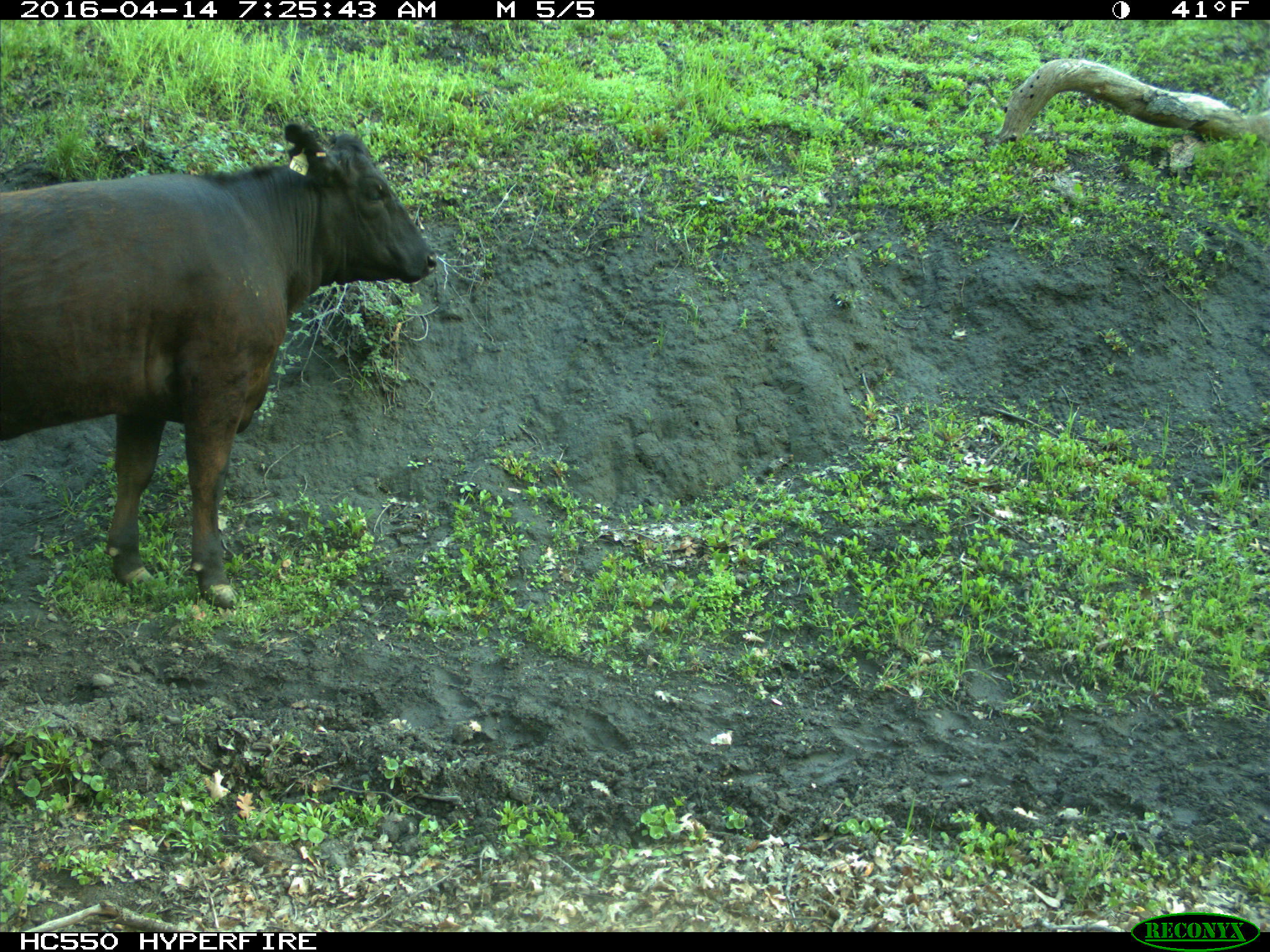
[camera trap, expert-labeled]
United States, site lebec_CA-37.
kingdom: Animalia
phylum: Chordata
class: Mammalia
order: Artiodactyla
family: Bovidae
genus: Bos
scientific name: Bos taurus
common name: domestic cow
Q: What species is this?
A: Bos taurus (domestic cow).